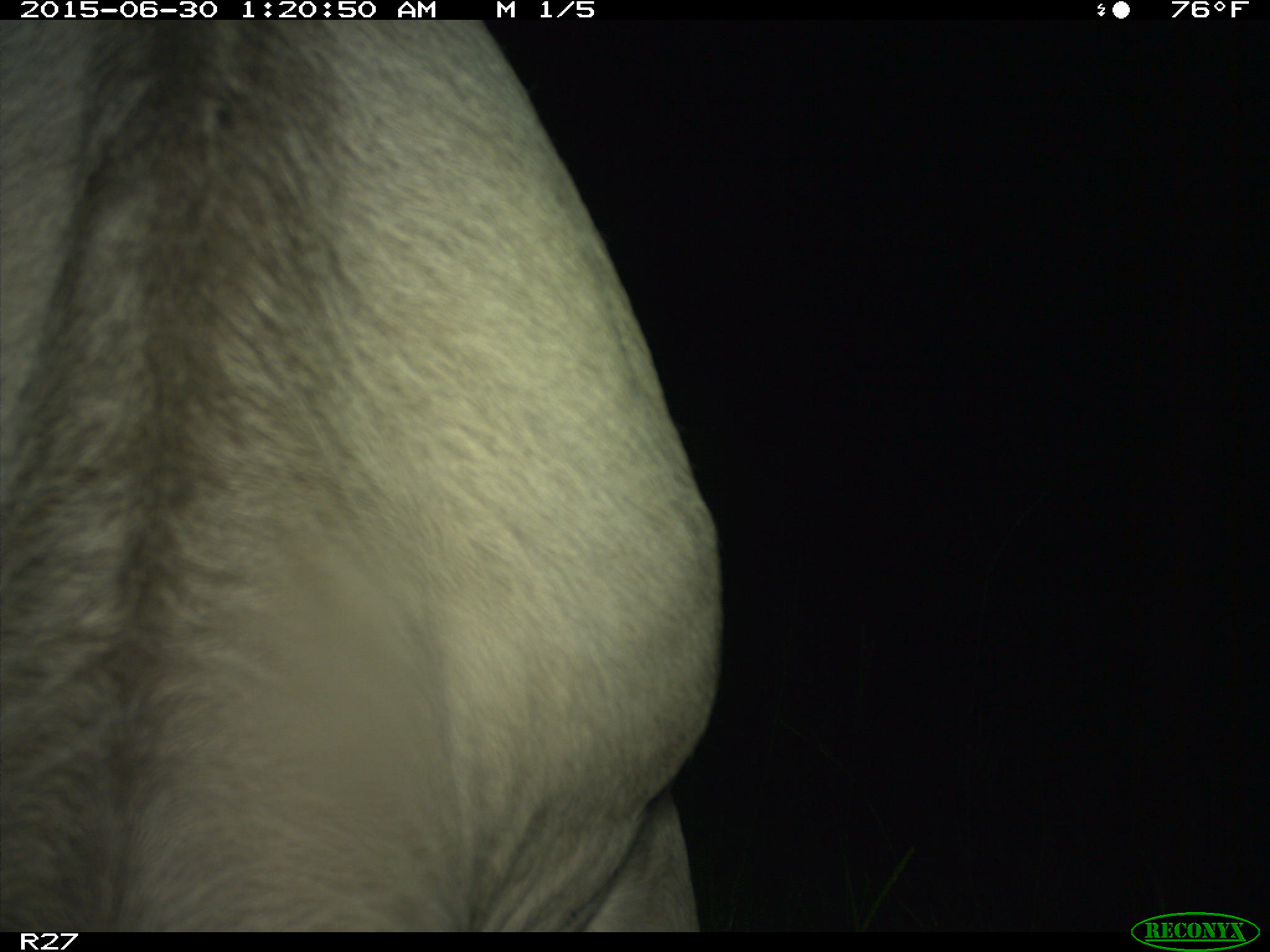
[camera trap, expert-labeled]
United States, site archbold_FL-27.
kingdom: Animalia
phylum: Chordata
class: Mammalia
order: Artiodactyla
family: Bovidae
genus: Bos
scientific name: Bos taurus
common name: domestic cow